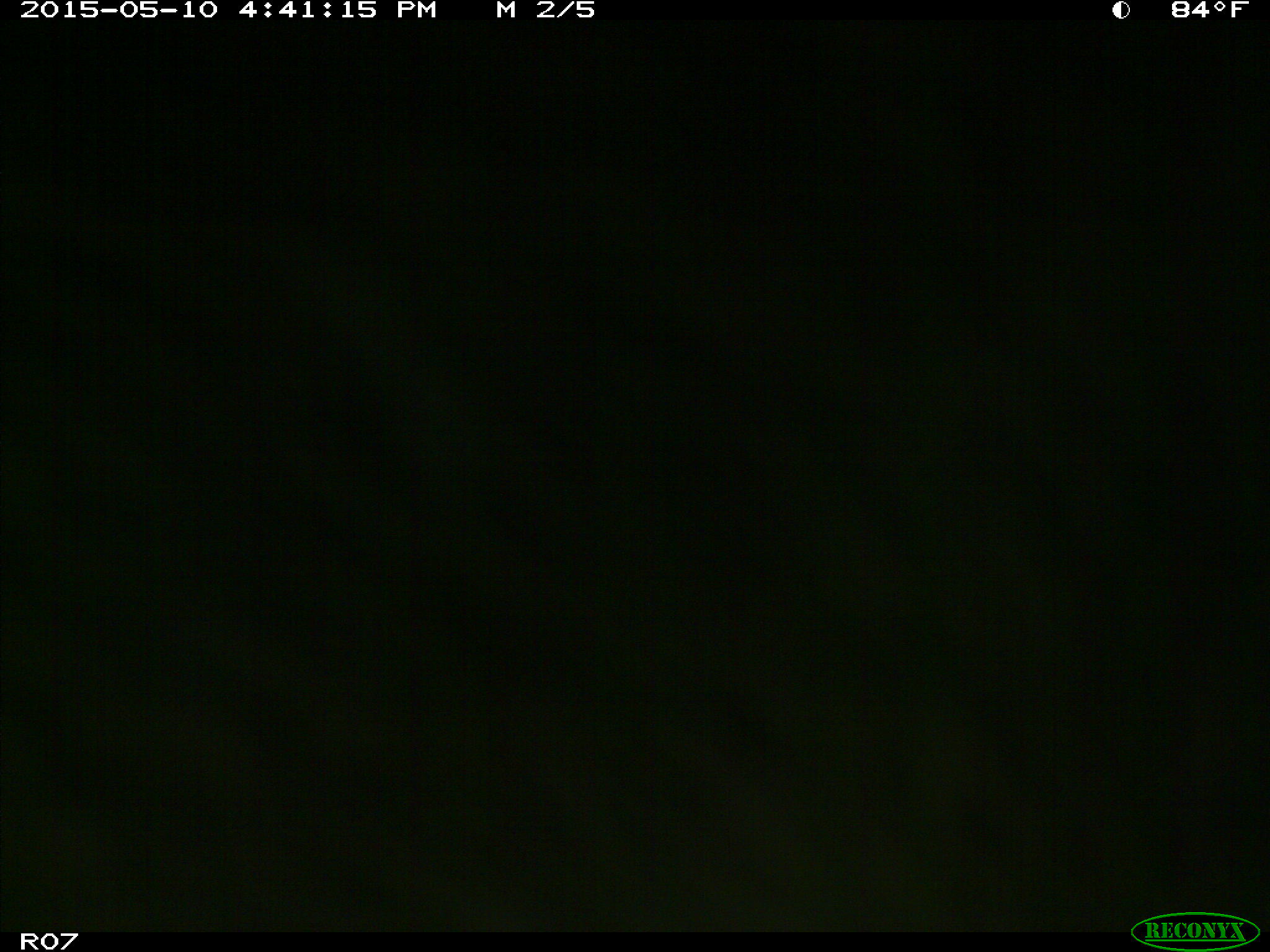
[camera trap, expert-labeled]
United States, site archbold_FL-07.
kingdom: Animalia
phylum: Chordata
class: Mammalia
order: Artiodactyla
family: Bovidae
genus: Bos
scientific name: Bos taurus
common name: domestic cow